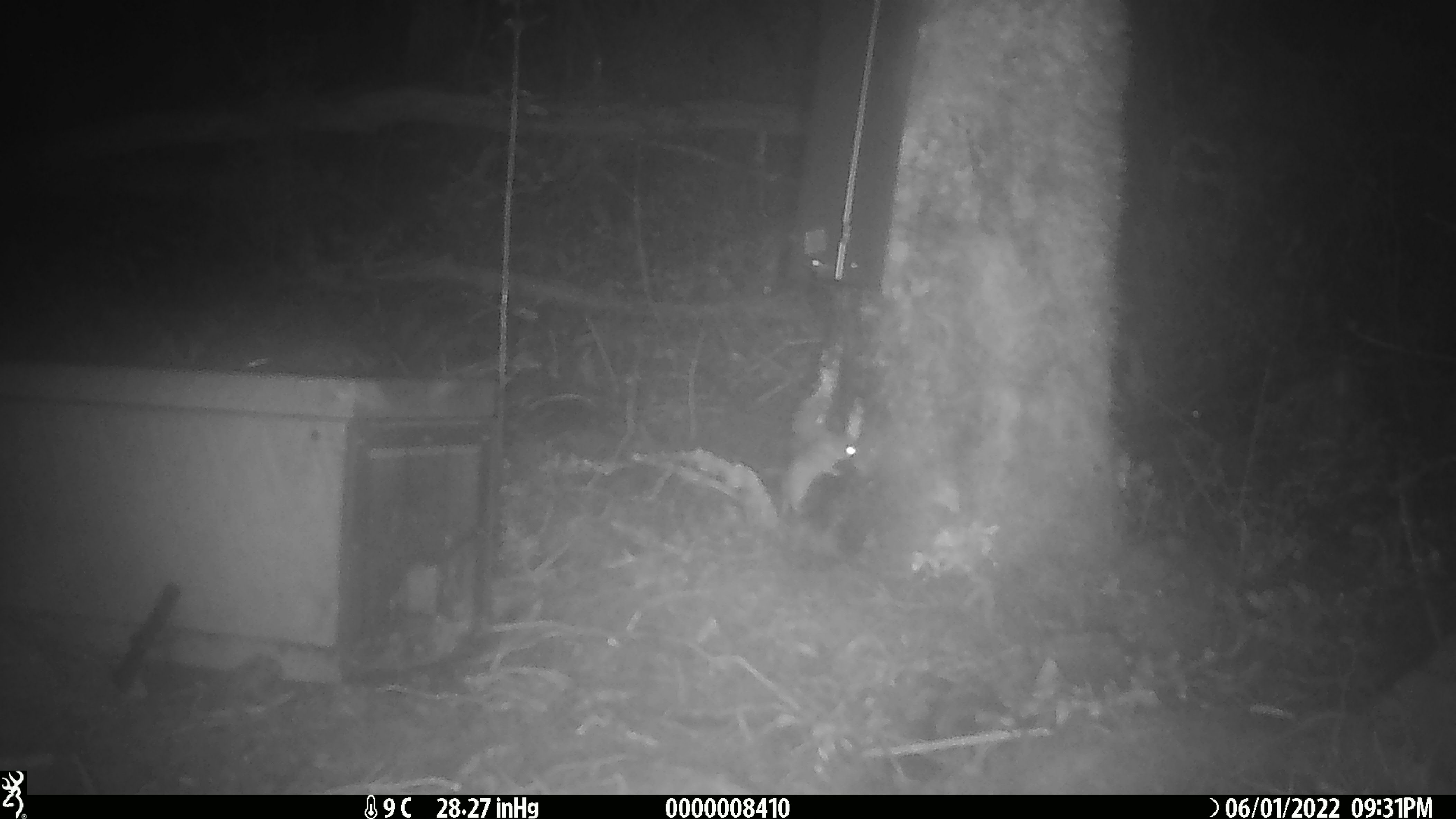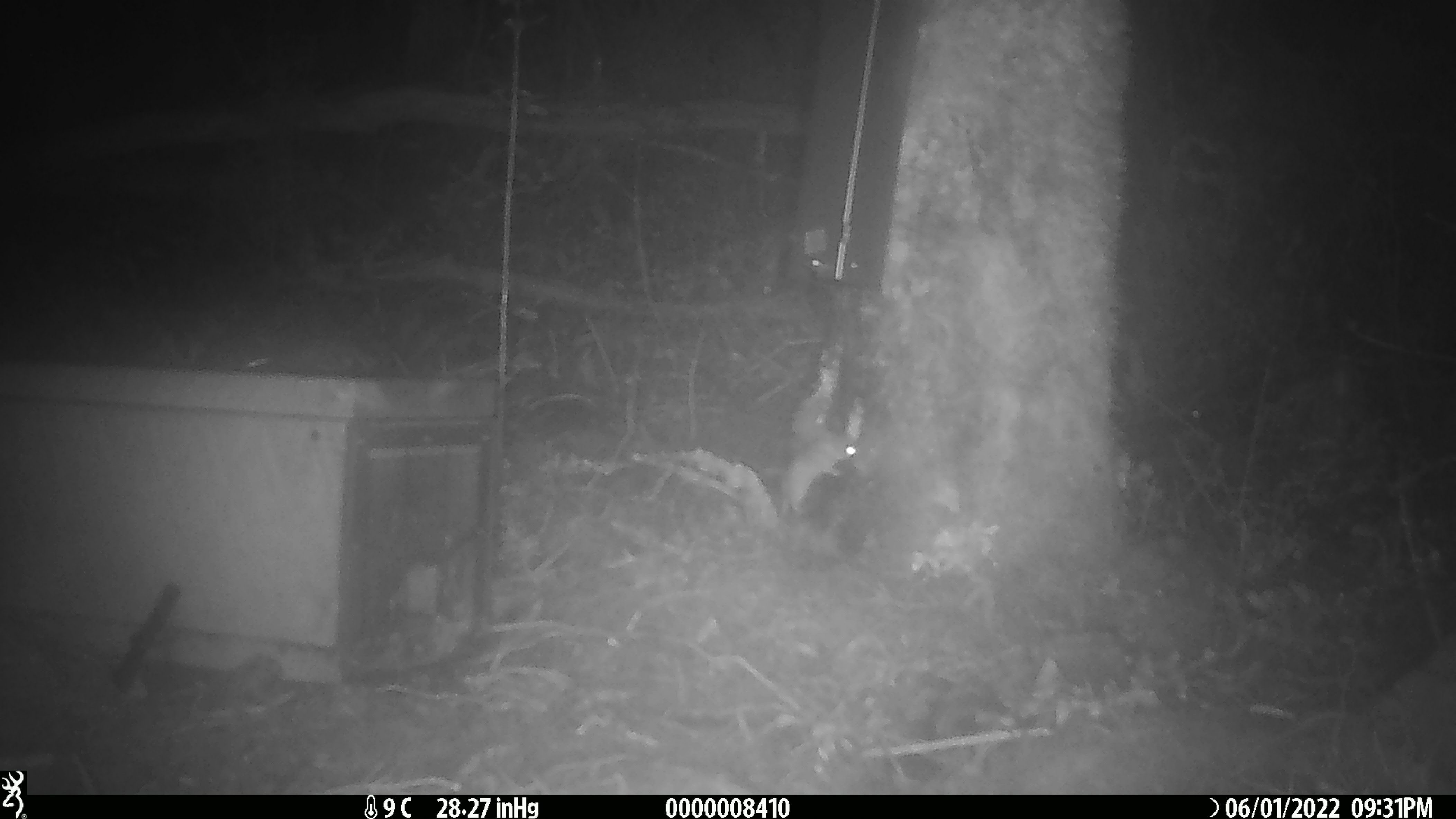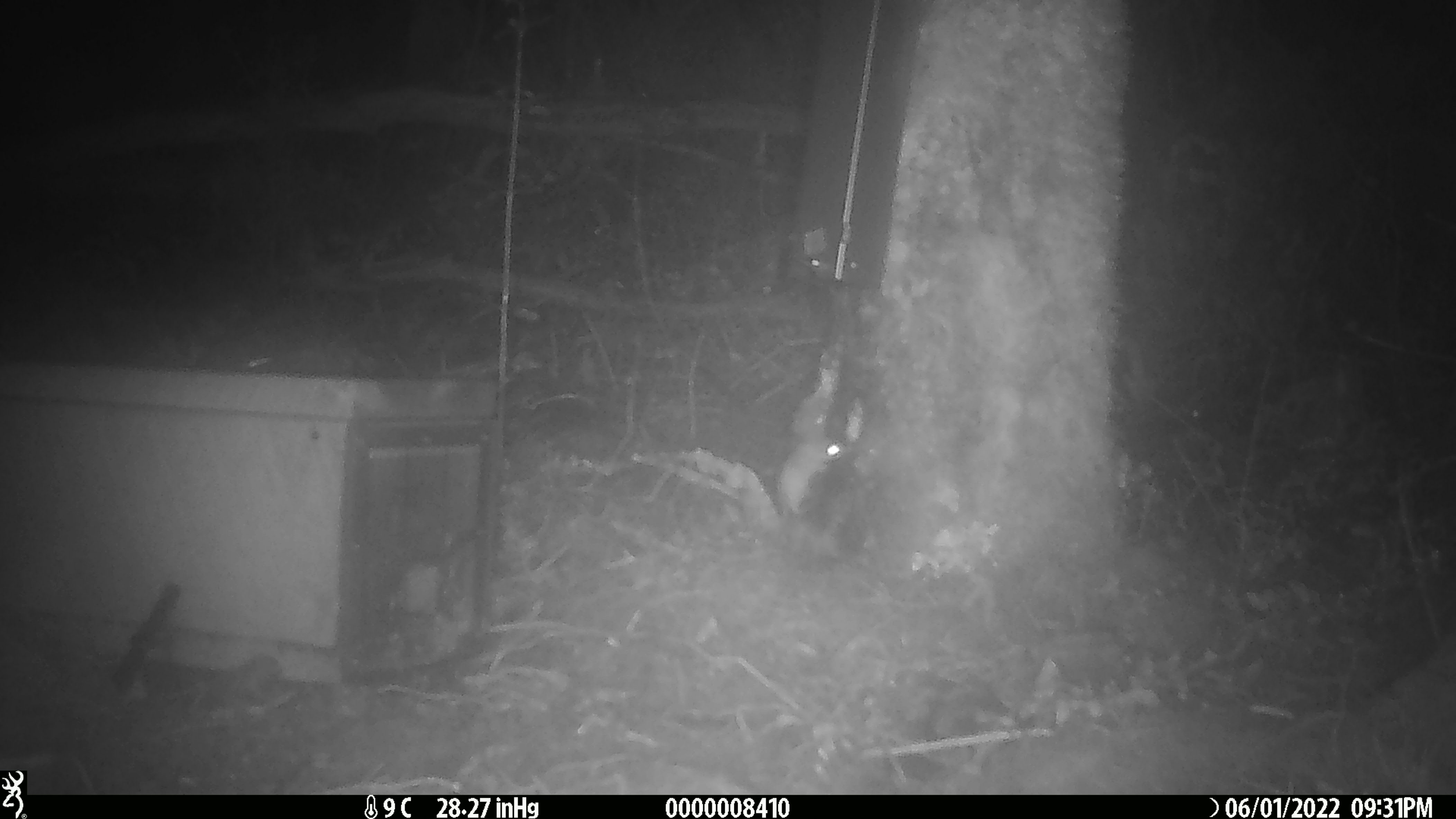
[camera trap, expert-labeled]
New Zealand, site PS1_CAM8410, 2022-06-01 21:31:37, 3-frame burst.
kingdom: Animalia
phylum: Chordata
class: Mammalia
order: Rodentia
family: Muridae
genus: Mus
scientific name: Mus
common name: mouse